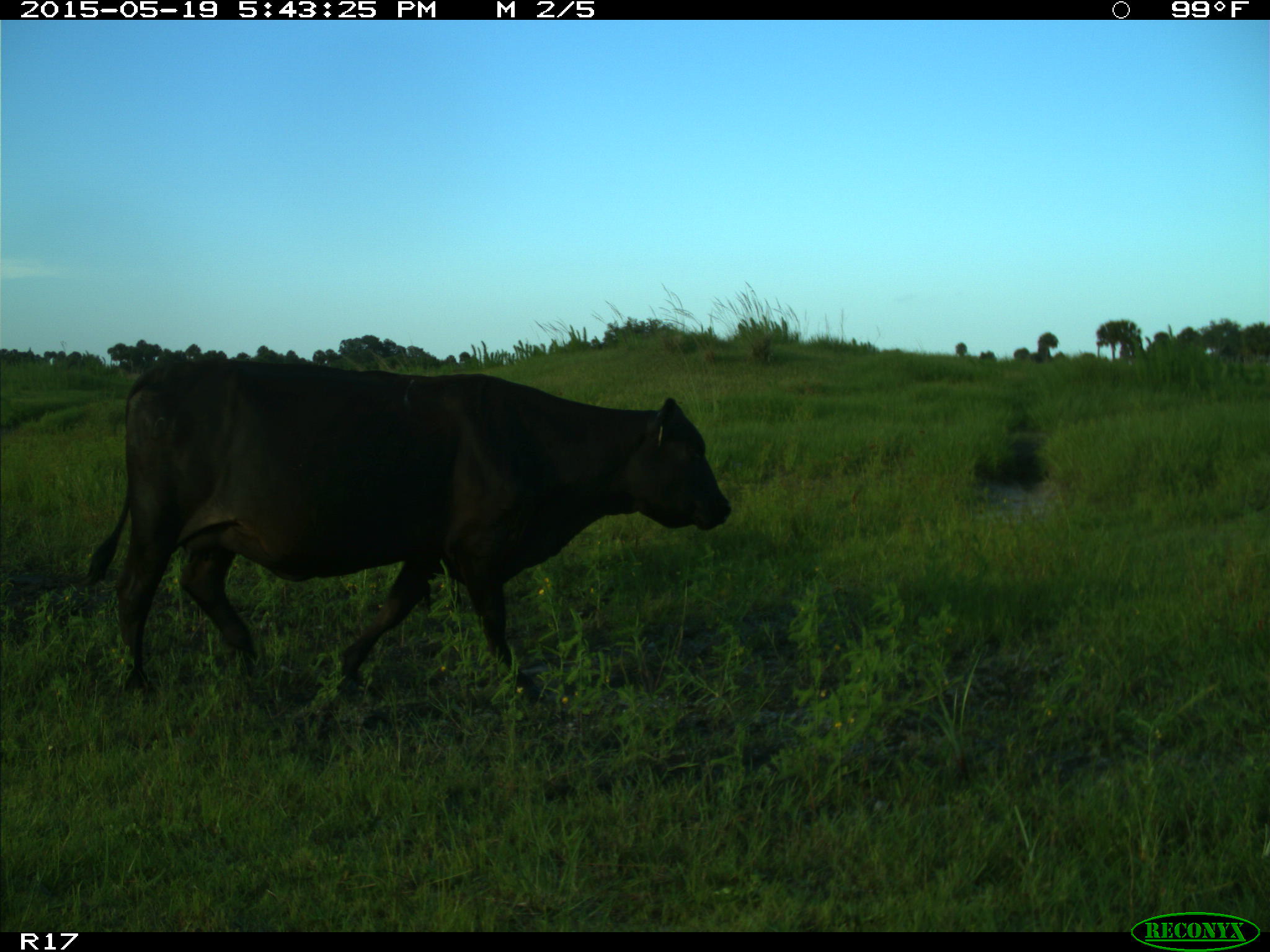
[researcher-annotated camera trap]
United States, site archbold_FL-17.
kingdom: Animalia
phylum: Chordata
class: Mammalia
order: Artiodactyla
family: Bovidae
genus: Bos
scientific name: Bos taurus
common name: domestic cow